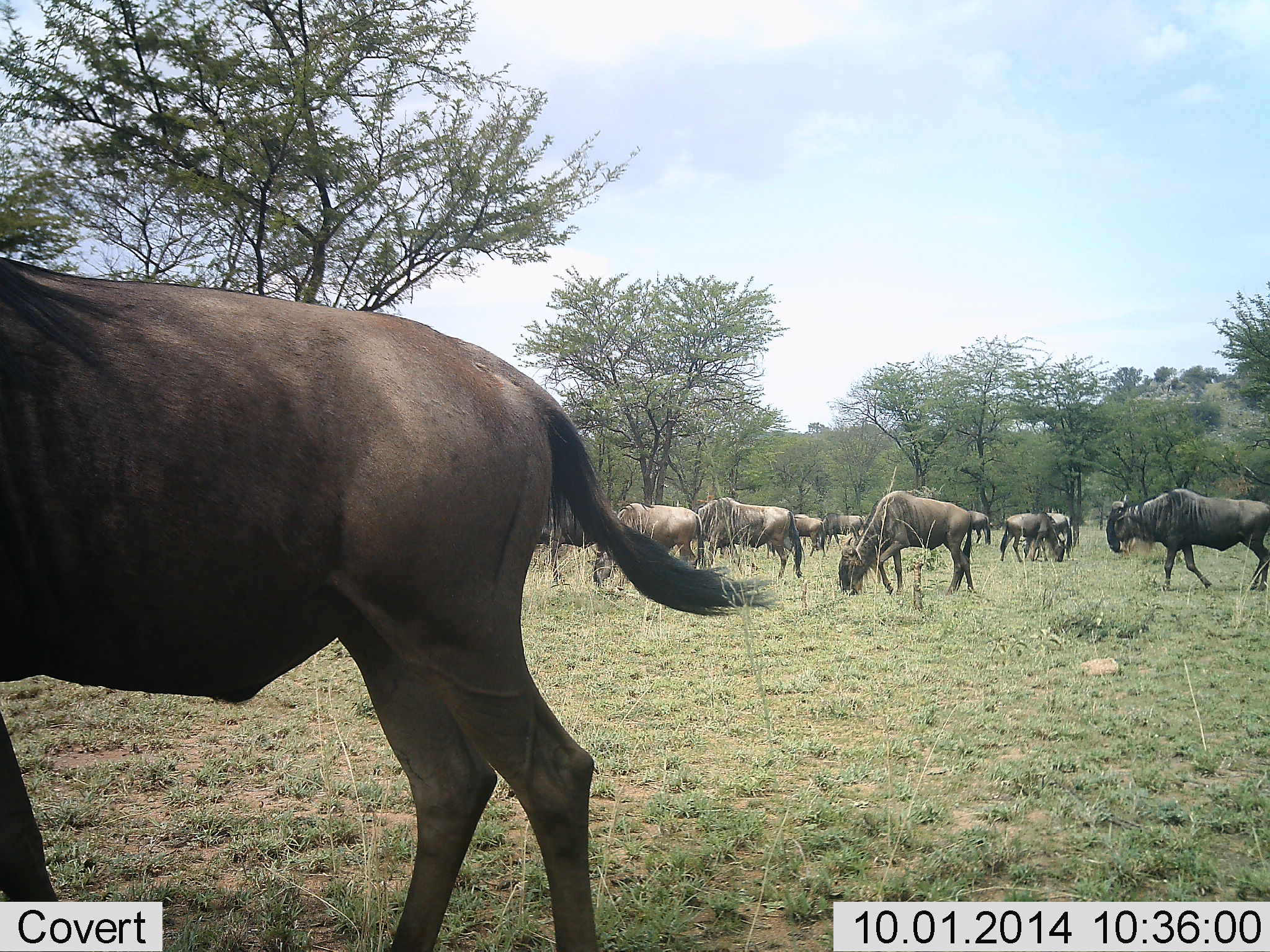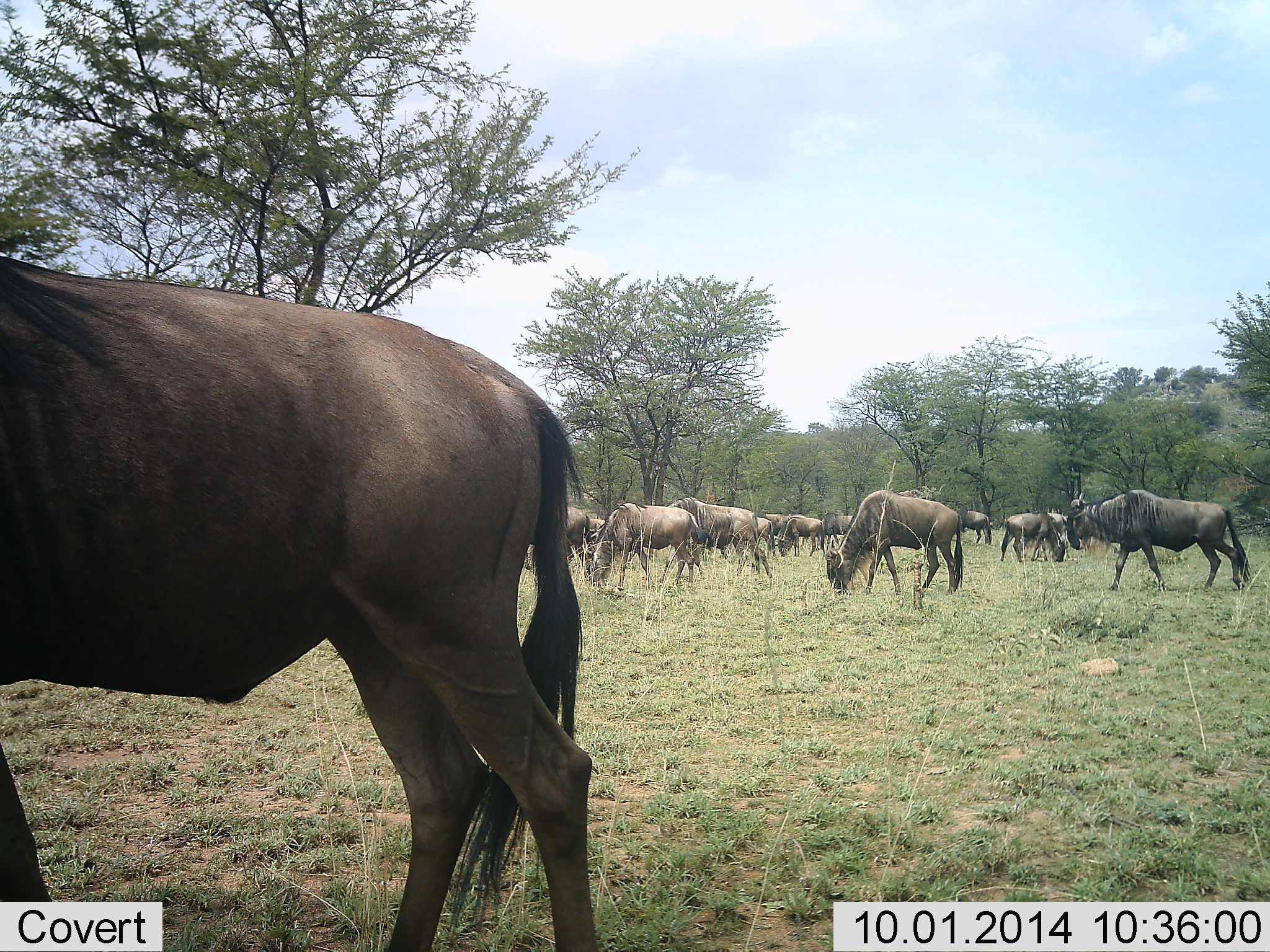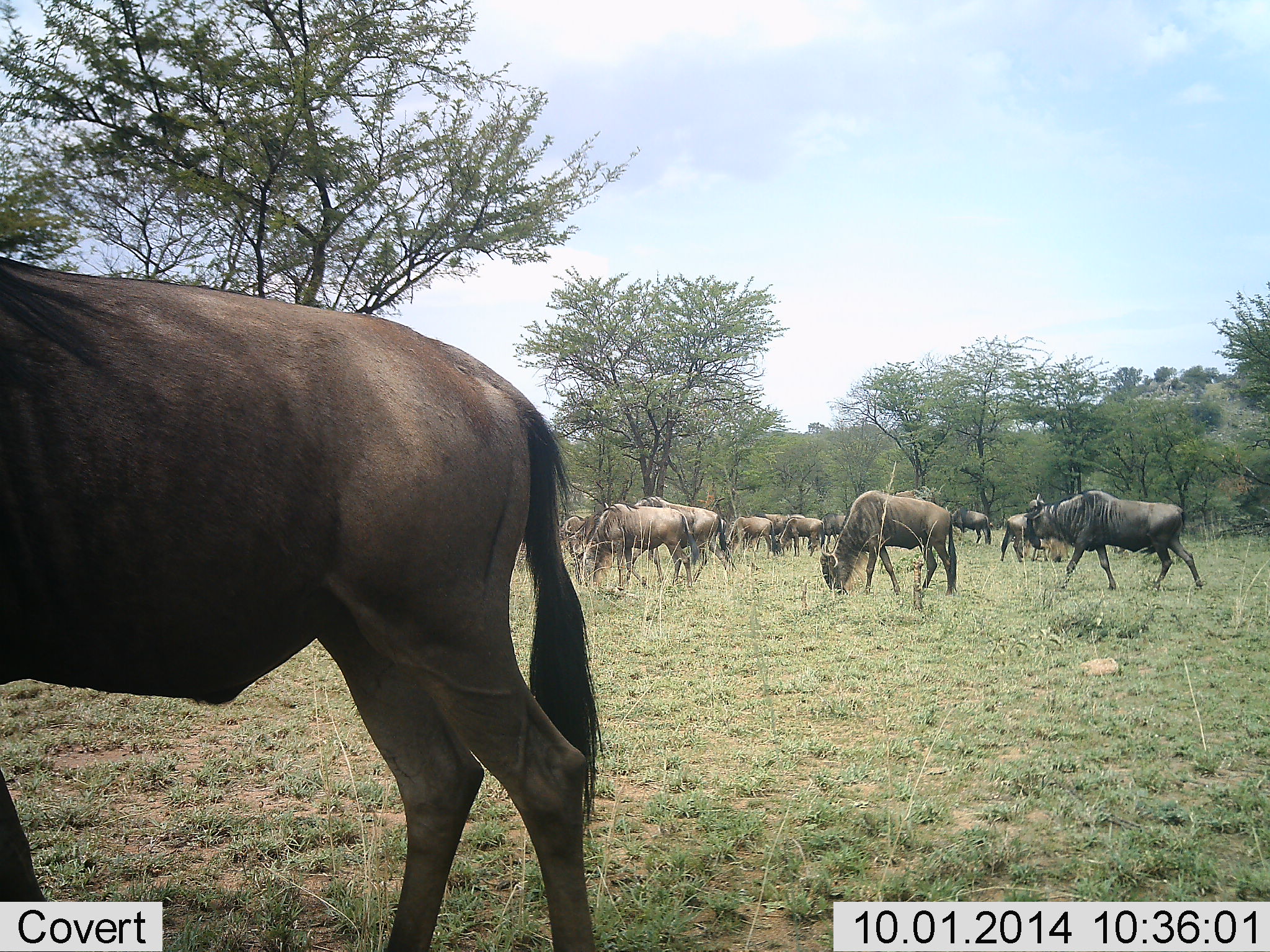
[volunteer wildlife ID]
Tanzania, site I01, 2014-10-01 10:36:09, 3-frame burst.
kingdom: Animalia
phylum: Chordata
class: Mammalia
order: Artiodactyla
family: Bovidae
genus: Connochaetes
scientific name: Connochaetes taurinus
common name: blue wildebeest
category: wildebeest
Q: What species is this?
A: Wildebeest (blue wildebeest) (Connochaetes taurinus).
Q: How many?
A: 11-50.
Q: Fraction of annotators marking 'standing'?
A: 30%.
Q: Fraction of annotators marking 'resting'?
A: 0%.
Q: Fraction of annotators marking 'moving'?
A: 50%.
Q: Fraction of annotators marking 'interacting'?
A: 0%.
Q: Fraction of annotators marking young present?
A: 0%.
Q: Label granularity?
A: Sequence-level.